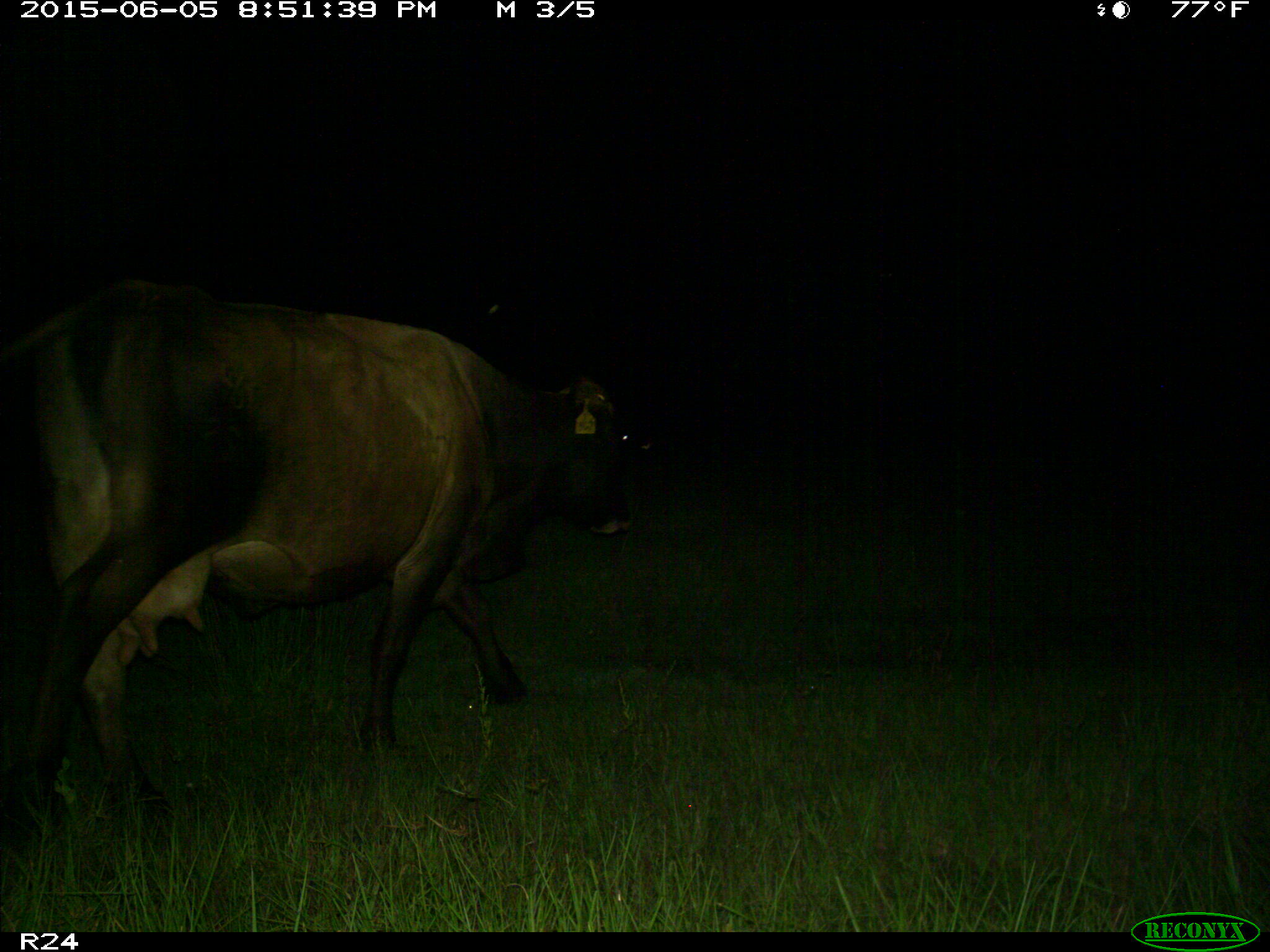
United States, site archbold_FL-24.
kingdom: Animalia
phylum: Chordata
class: Mammalia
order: Artiodactyla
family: Bovidae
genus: Bos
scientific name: Bos taurus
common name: domestic cow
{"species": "Bos taurus (domestic cow)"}